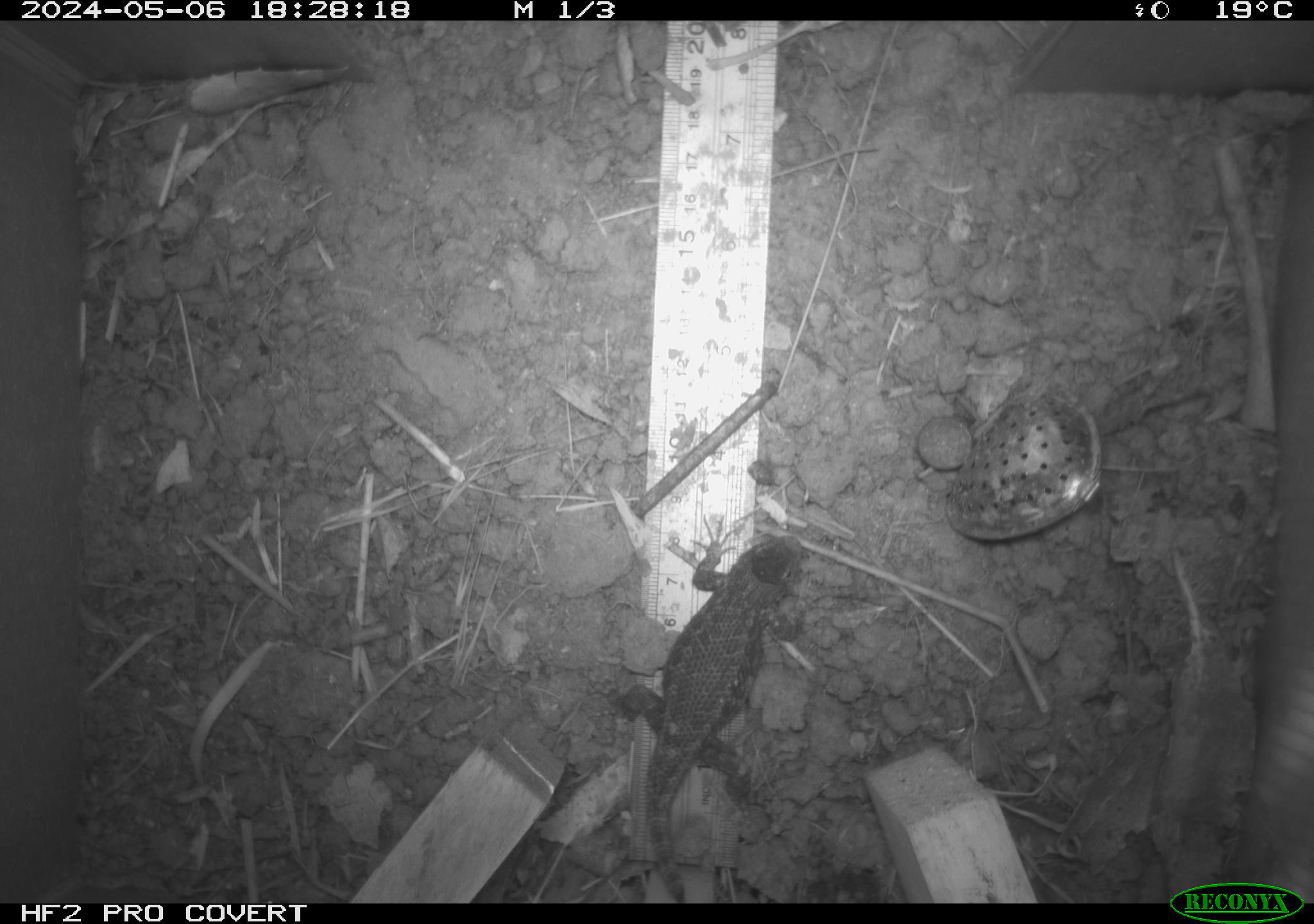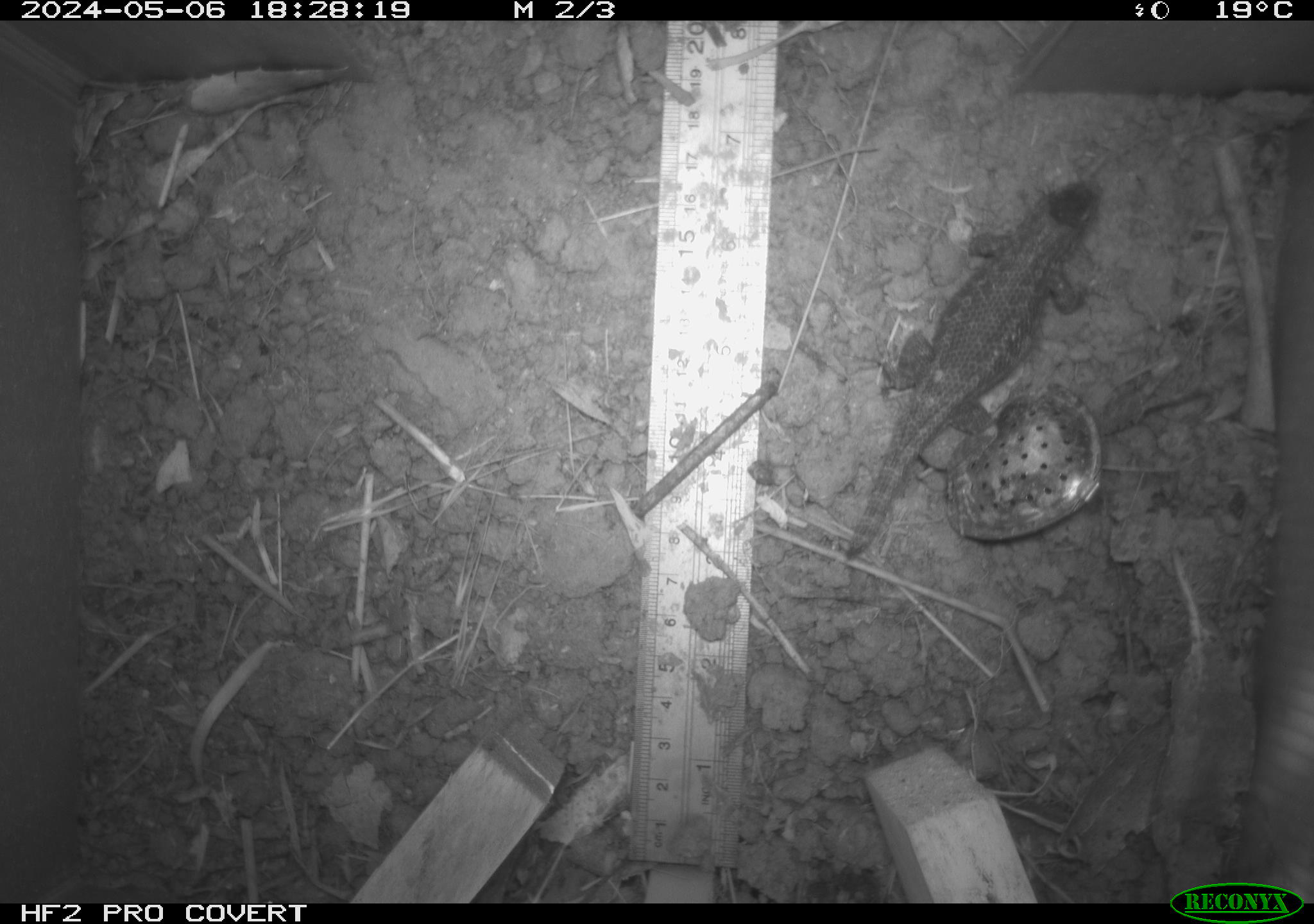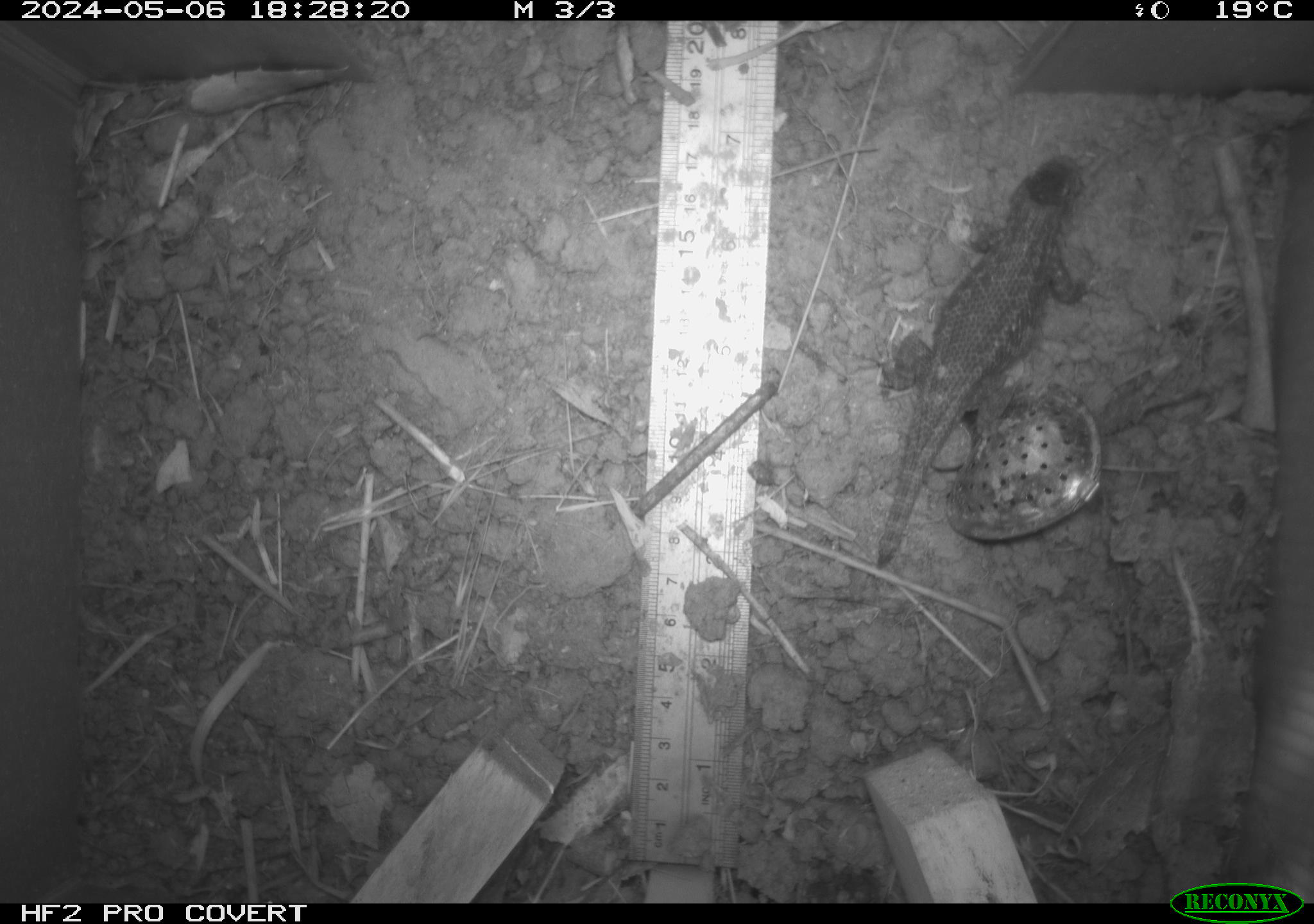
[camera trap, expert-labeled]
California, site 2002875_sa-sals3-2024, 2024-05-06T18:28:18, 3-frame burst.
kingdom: Animalia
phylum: Chordata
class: Reptilia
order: Squamata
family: Phrynosomatidae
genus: Sceloporus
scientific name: Sceloporus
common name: spiny lizards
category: sceloporus species